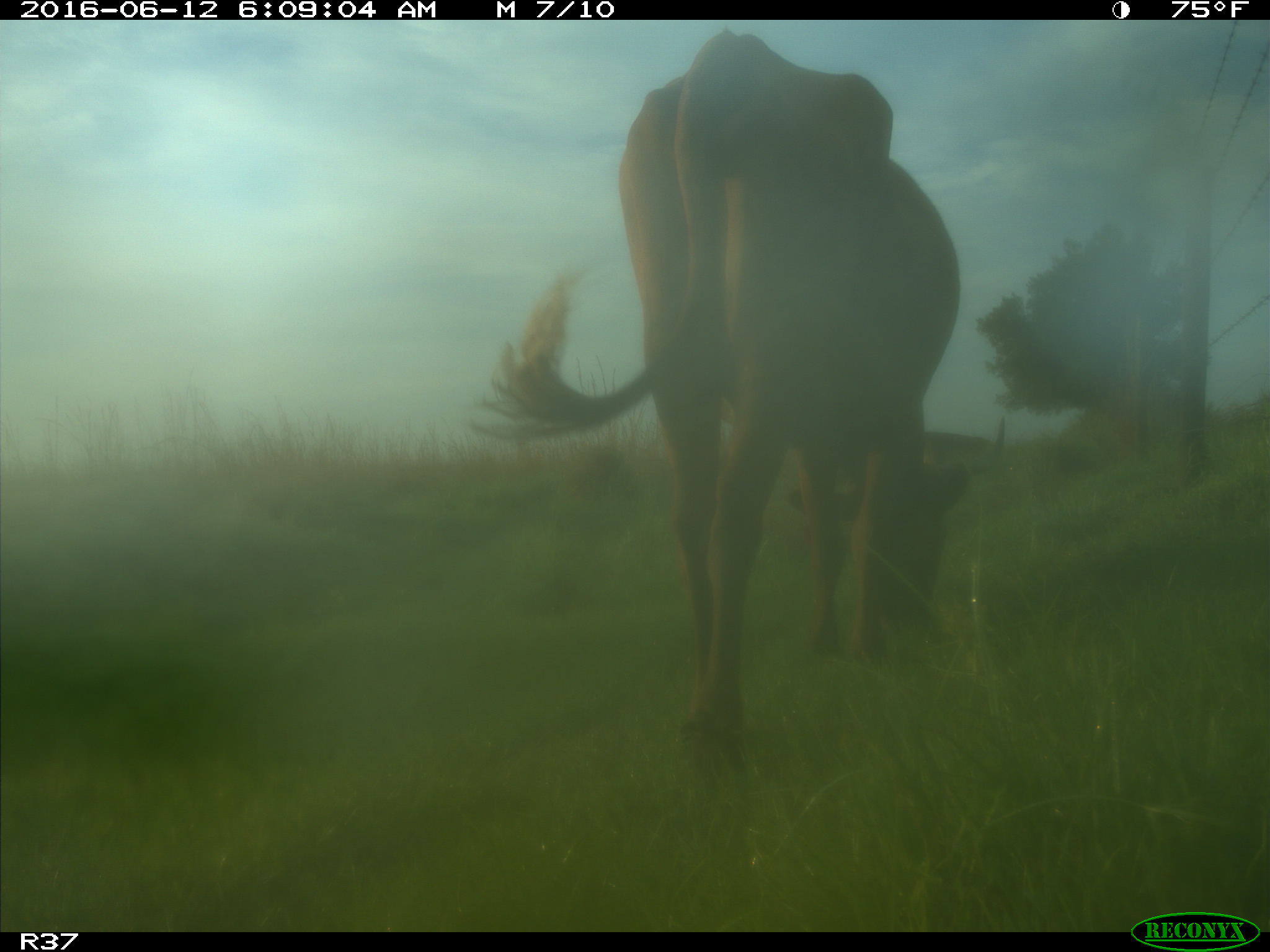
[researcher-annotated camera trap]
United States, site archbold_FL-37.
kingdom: Animalia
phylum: Chordata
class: Mammalia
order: Artiodactyla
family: Bovidae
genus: Bos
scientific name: Bos taurus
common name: domestic cow